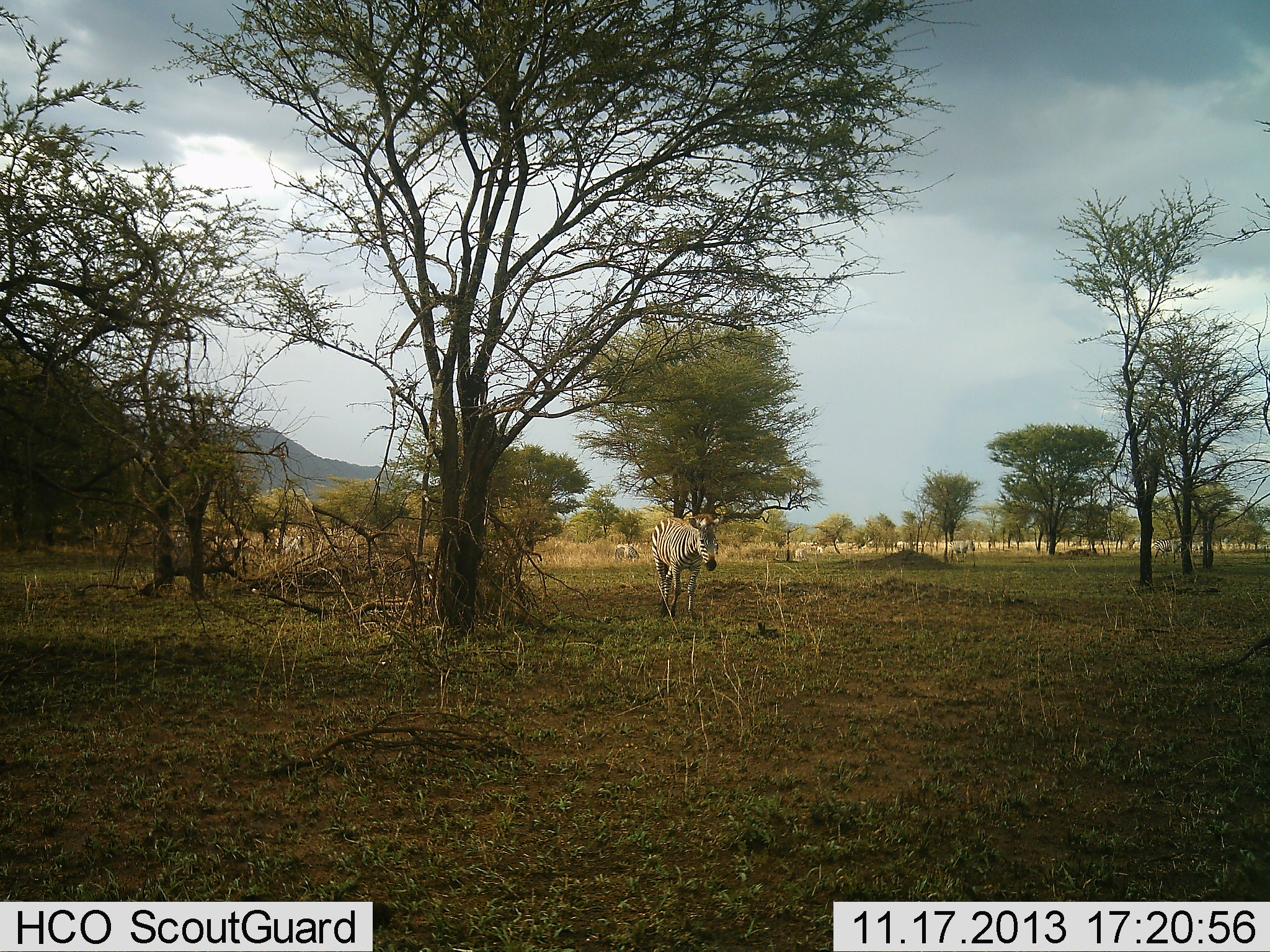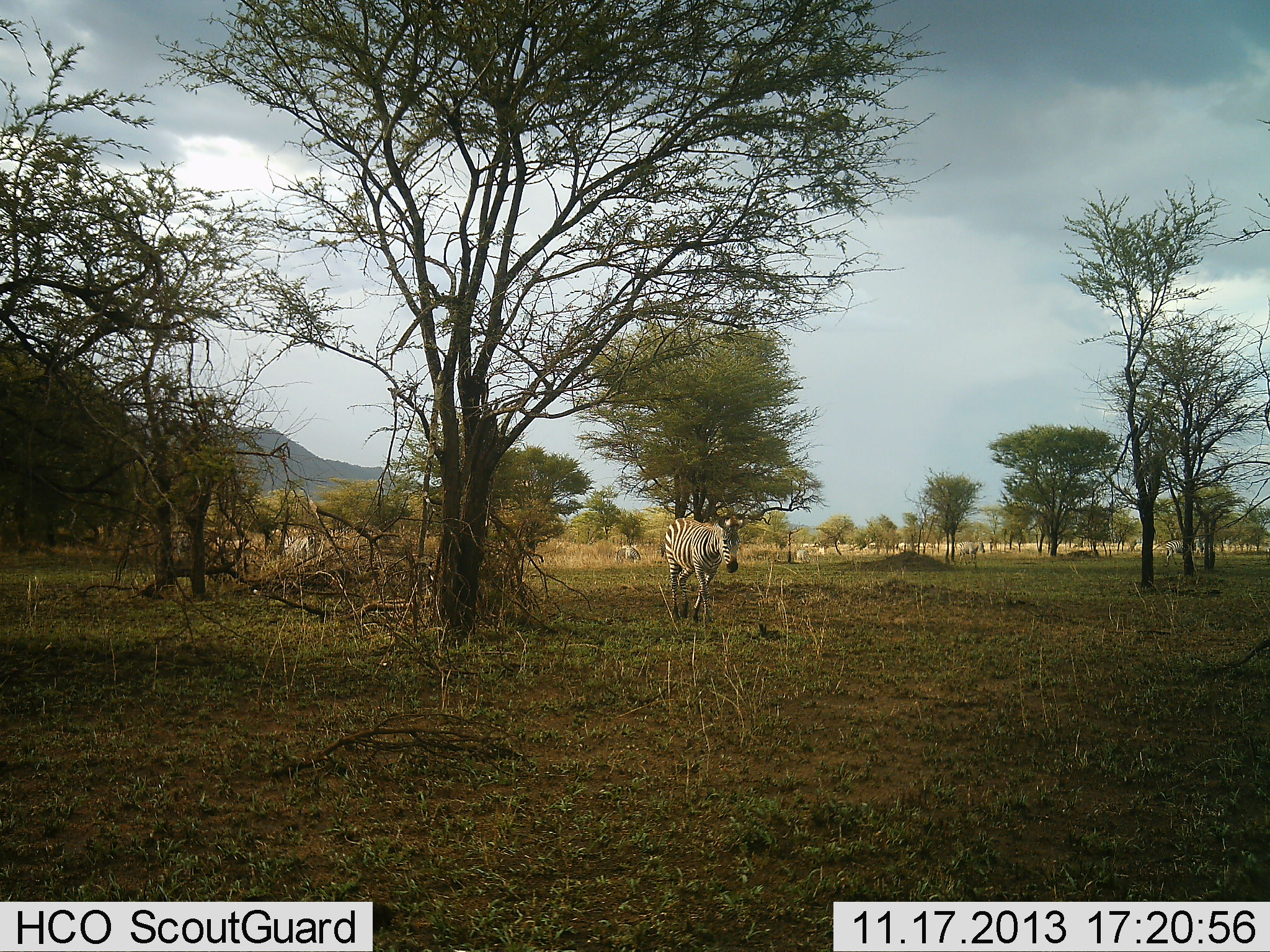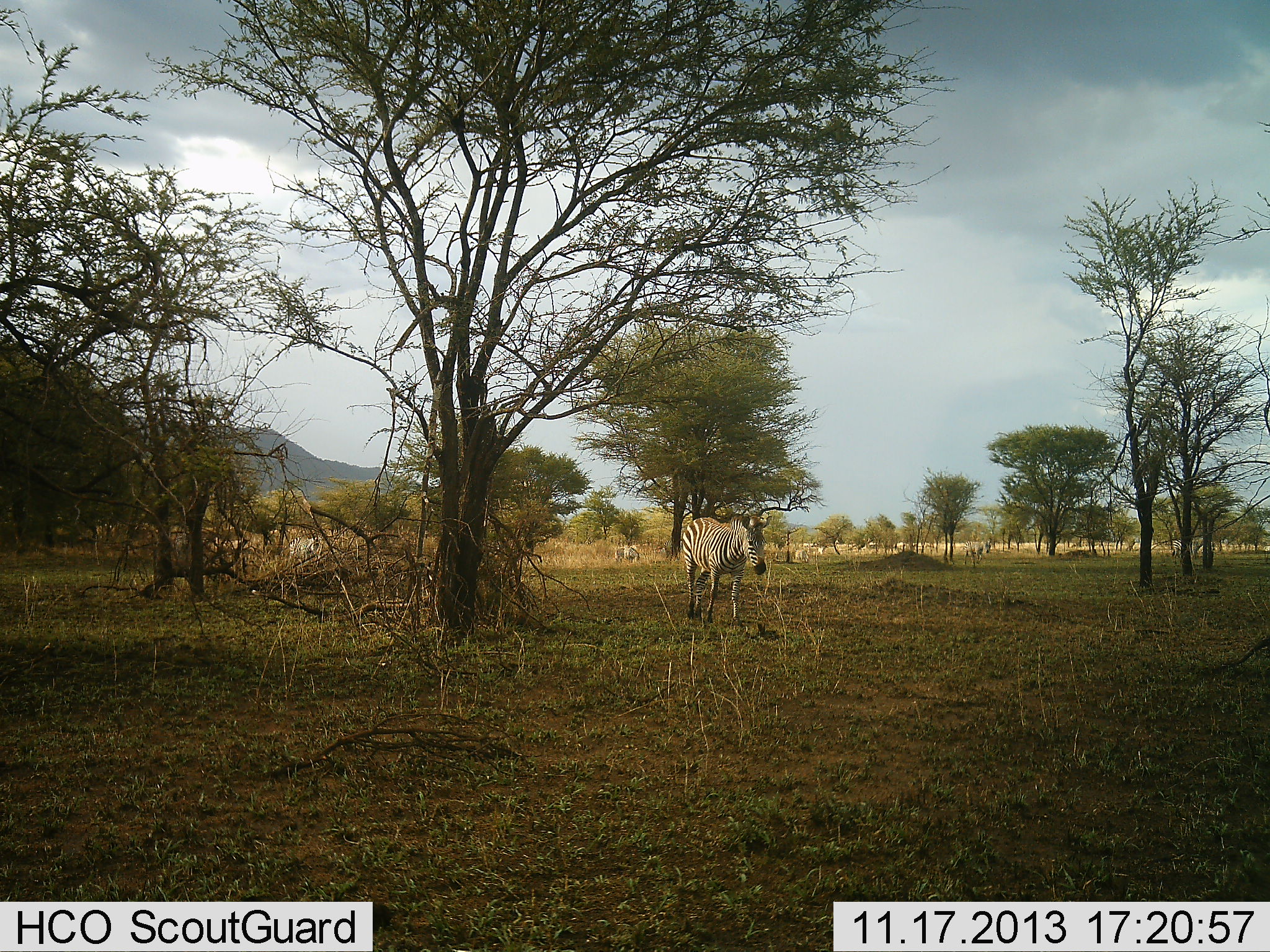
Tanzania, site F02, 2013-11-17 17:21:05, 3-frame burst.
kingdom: Animalia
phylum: Chordata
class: Mammalia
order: Perissodactyla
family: Equidae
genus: Equus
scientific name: Equus quagga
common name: plains zebra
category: zebra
Zebra (plains zebra) (Equus quagga), count 6. Behavior (volunteer vote fractions): standing 20%, resting 0%, moving 90%, interacting 0%. Young present (vote fraction): 0%. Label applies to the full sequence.